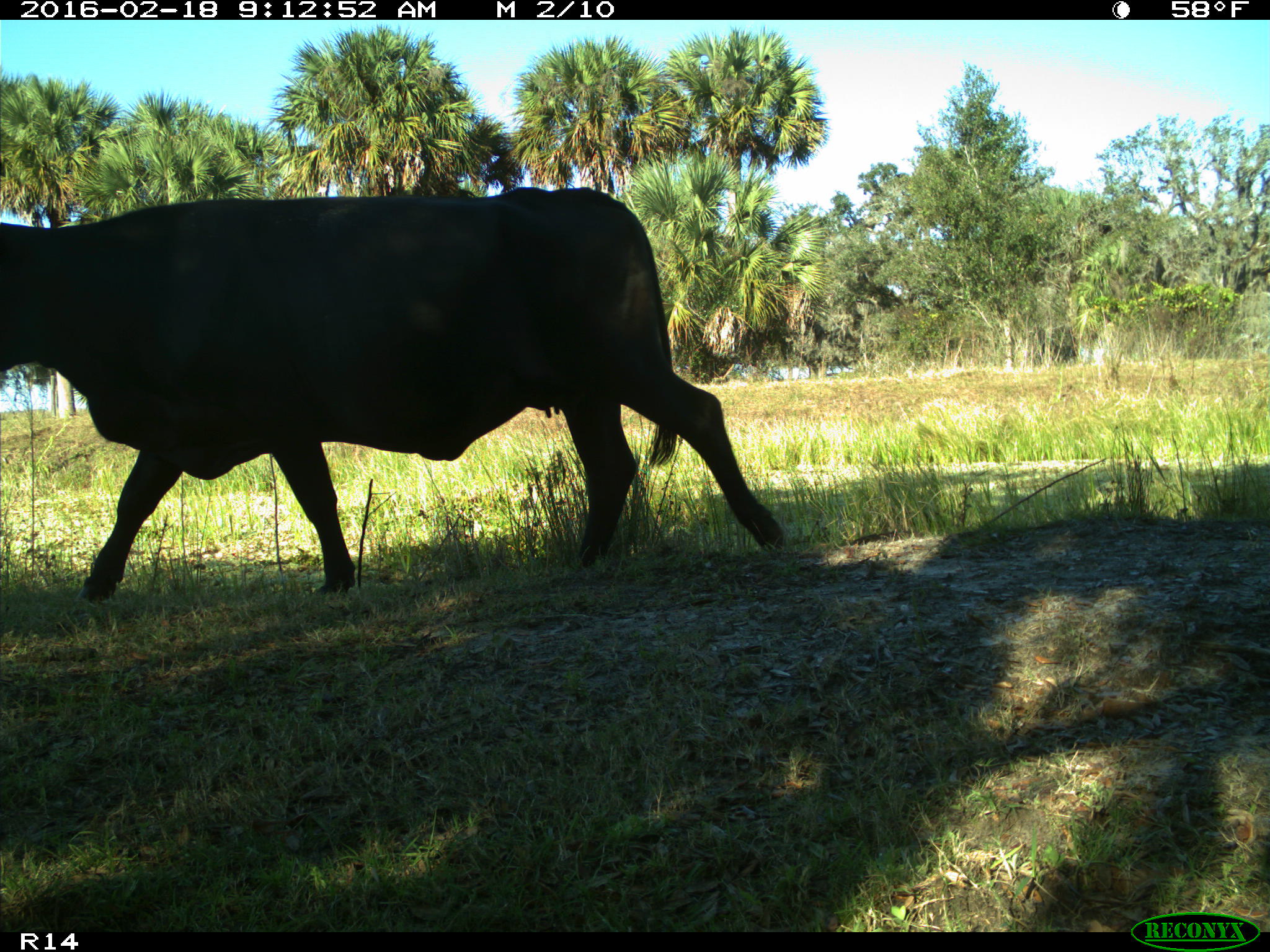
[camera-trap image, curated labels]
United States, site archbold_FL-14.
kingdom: Animalia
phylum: Chordata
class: Mammalia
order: Artiodactyla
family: Bovidae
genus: Bos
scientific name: Bos taurus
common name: domestic cow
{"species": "Bos taurus (domestic cow)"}